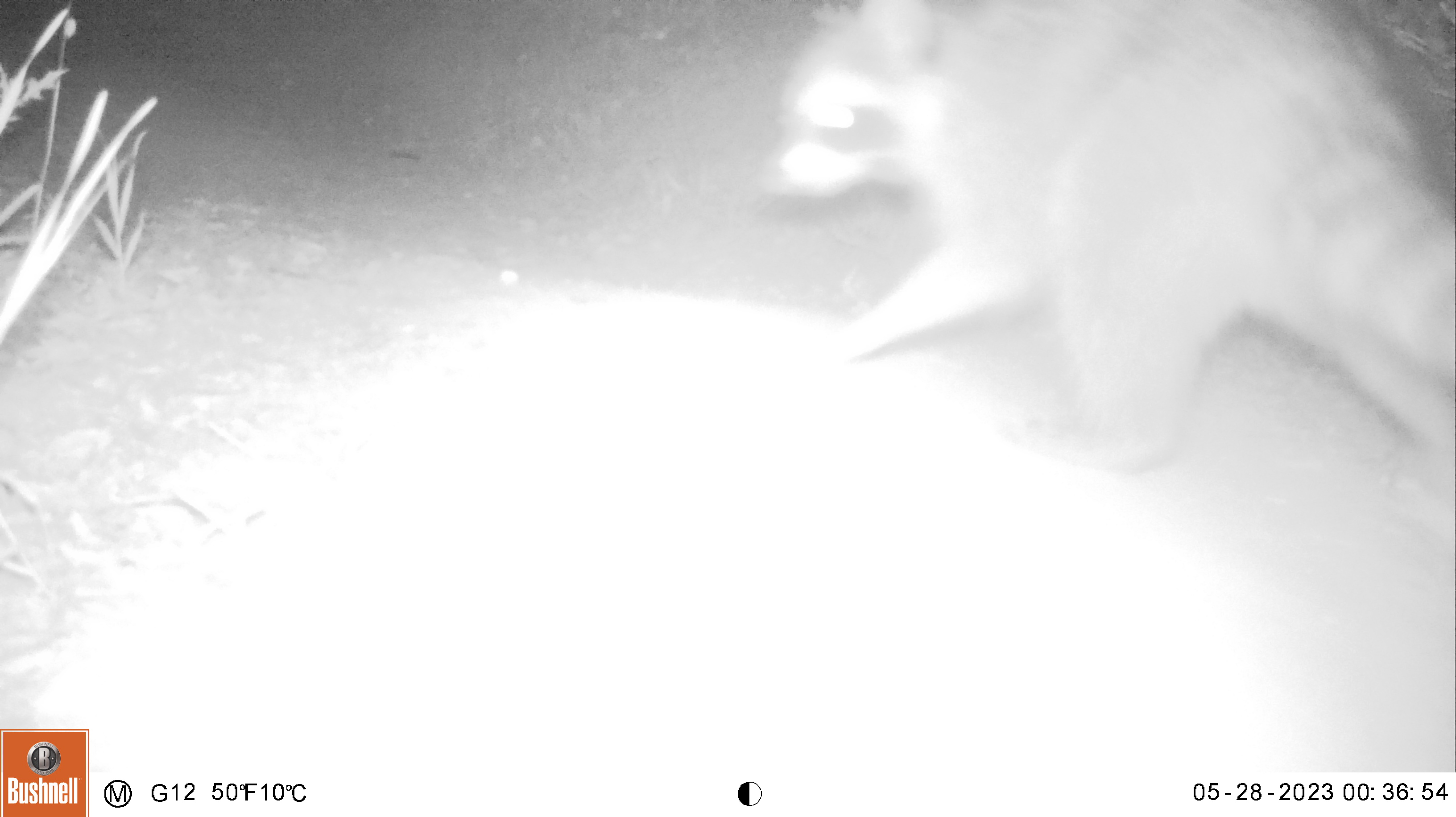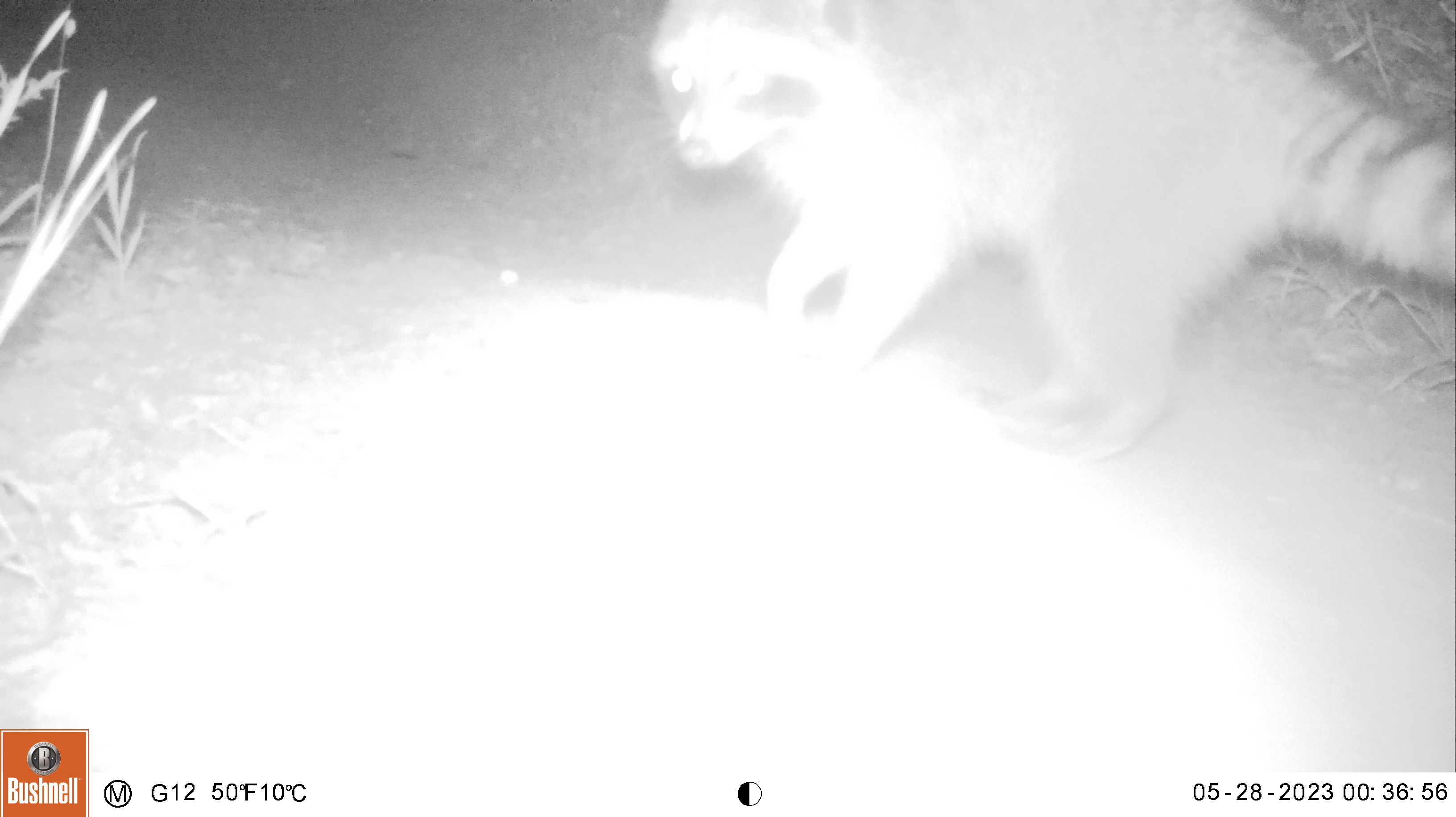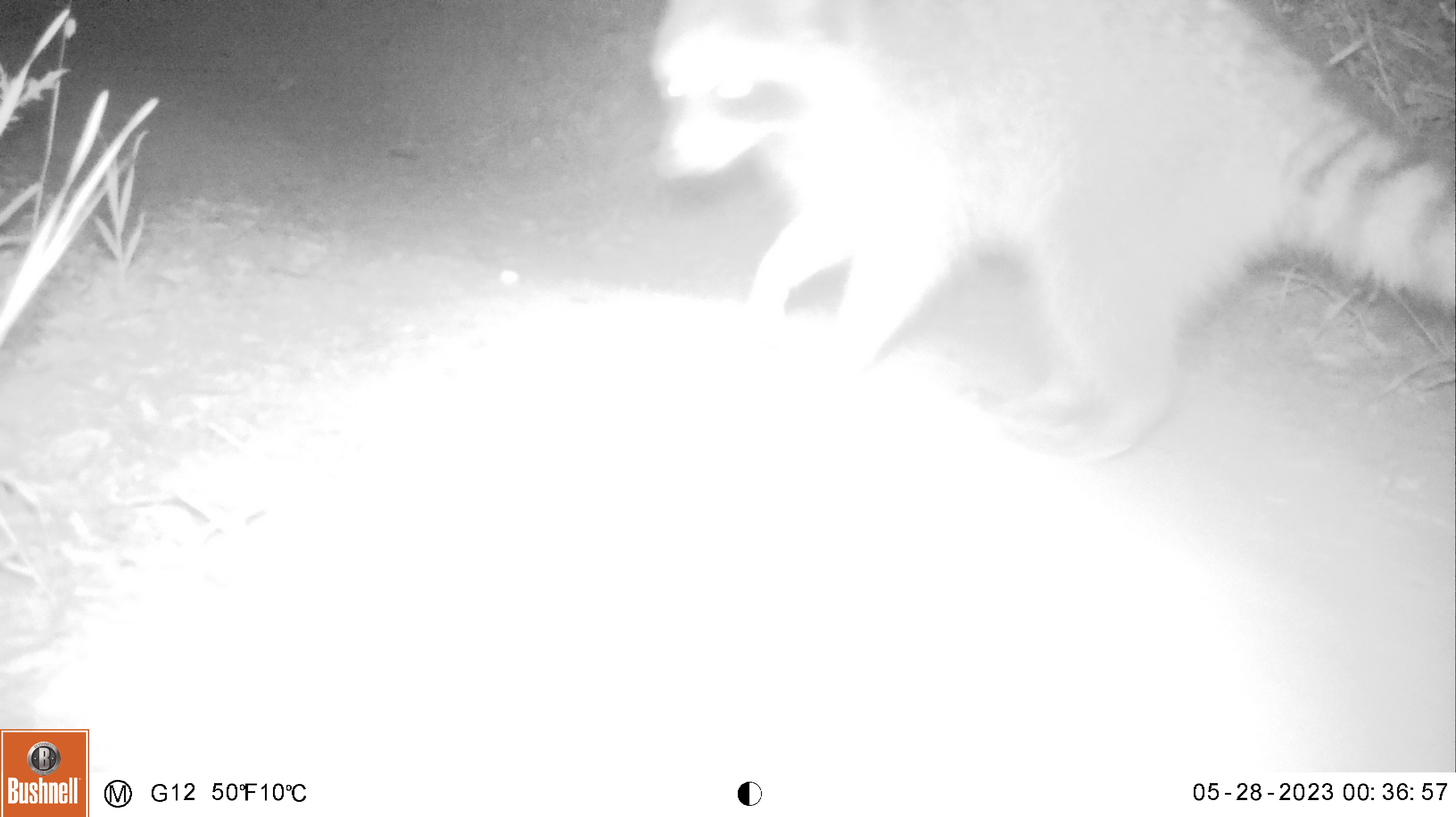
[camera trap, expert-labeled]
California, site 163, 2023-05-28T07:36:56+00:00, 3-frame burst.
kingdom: Animalia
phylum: Chordata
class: Mammalia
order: Carnivora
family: Procyonidae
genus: Procyon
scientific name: Procyon lotor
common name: raccoon